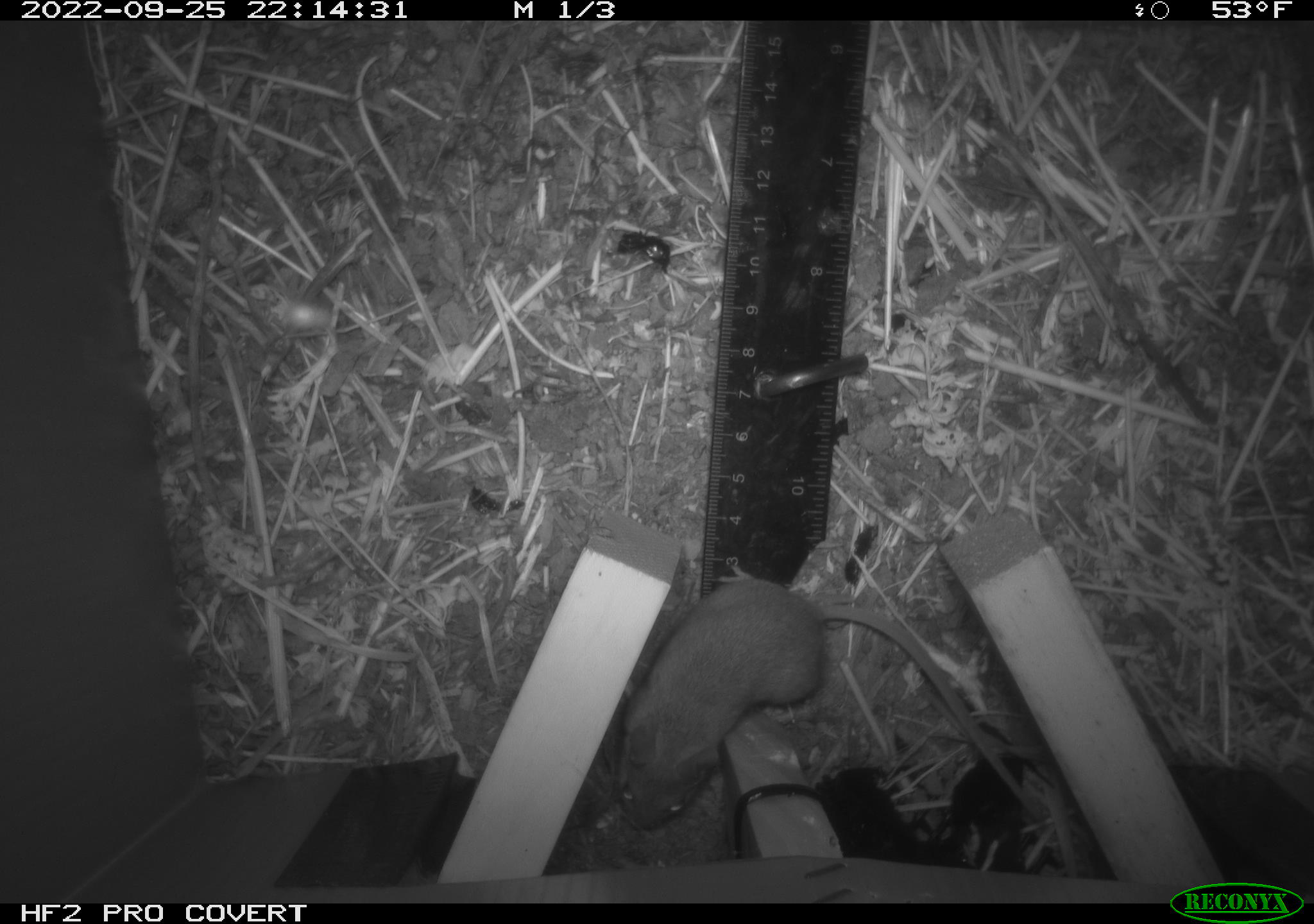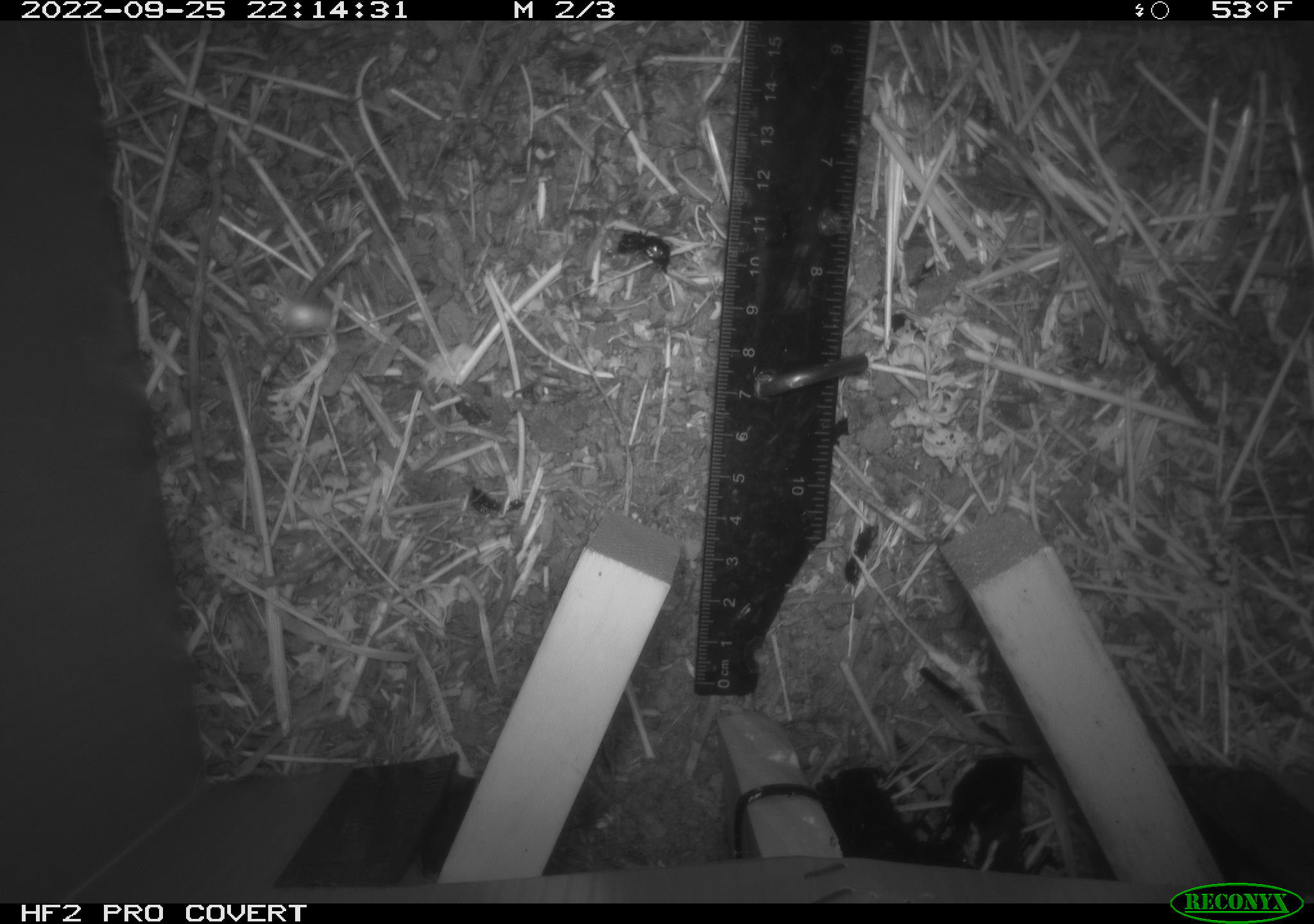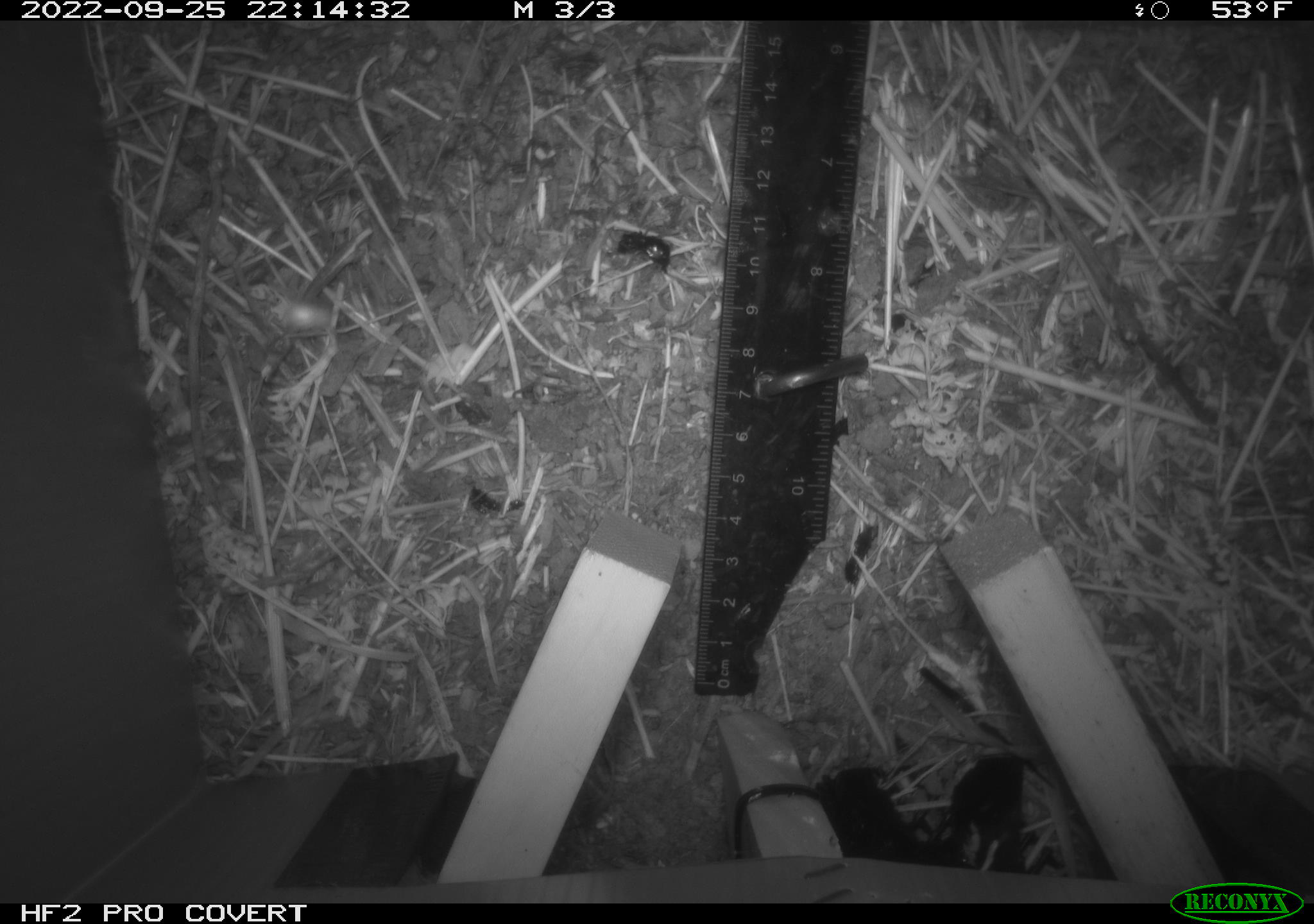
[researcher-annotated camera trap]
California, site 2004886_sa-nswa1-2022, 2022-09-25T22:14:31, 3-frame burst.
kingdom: Animalia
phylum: Chordata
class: Mammalia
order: Rodentia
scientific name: Rodentia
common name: rodent